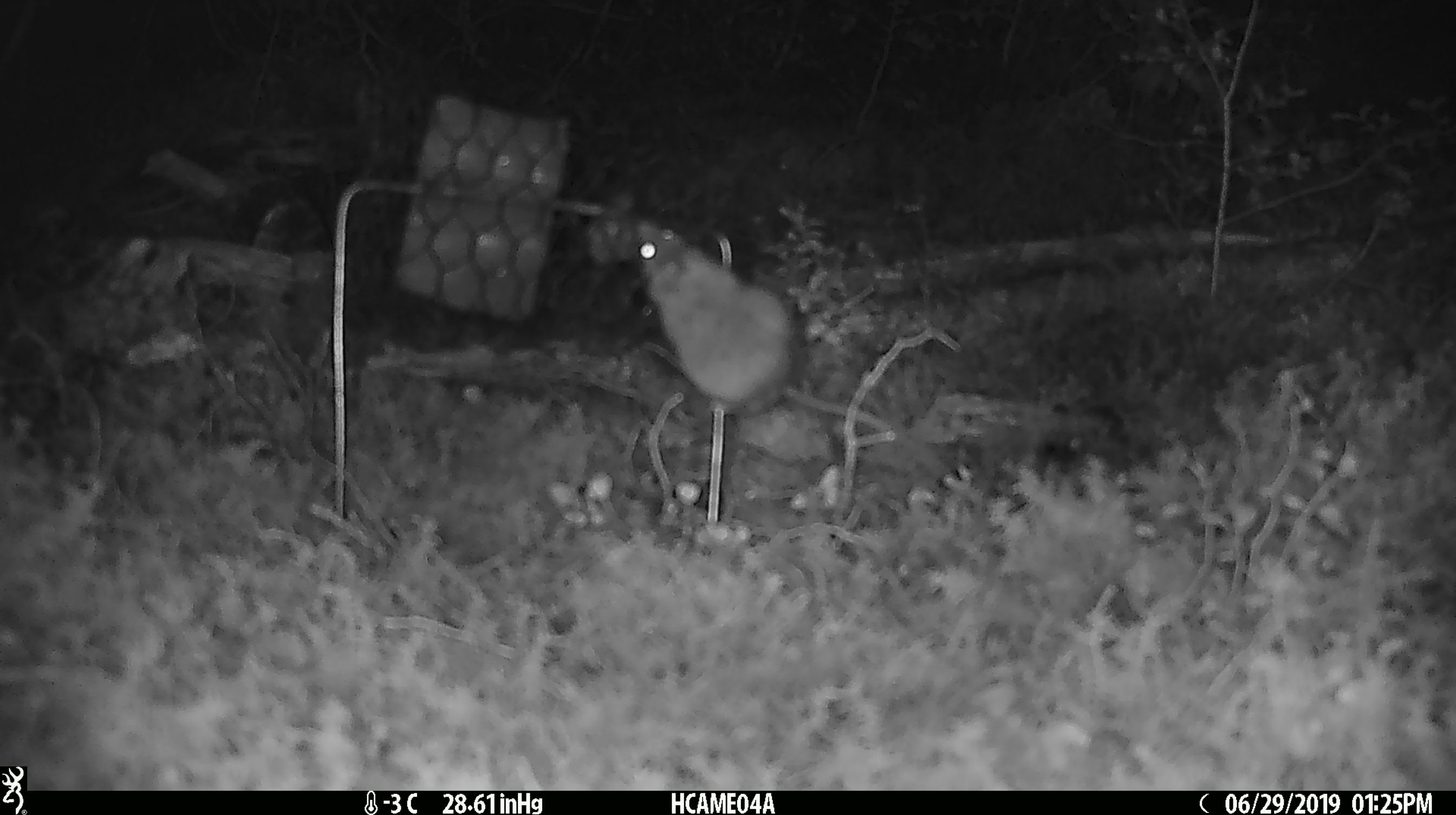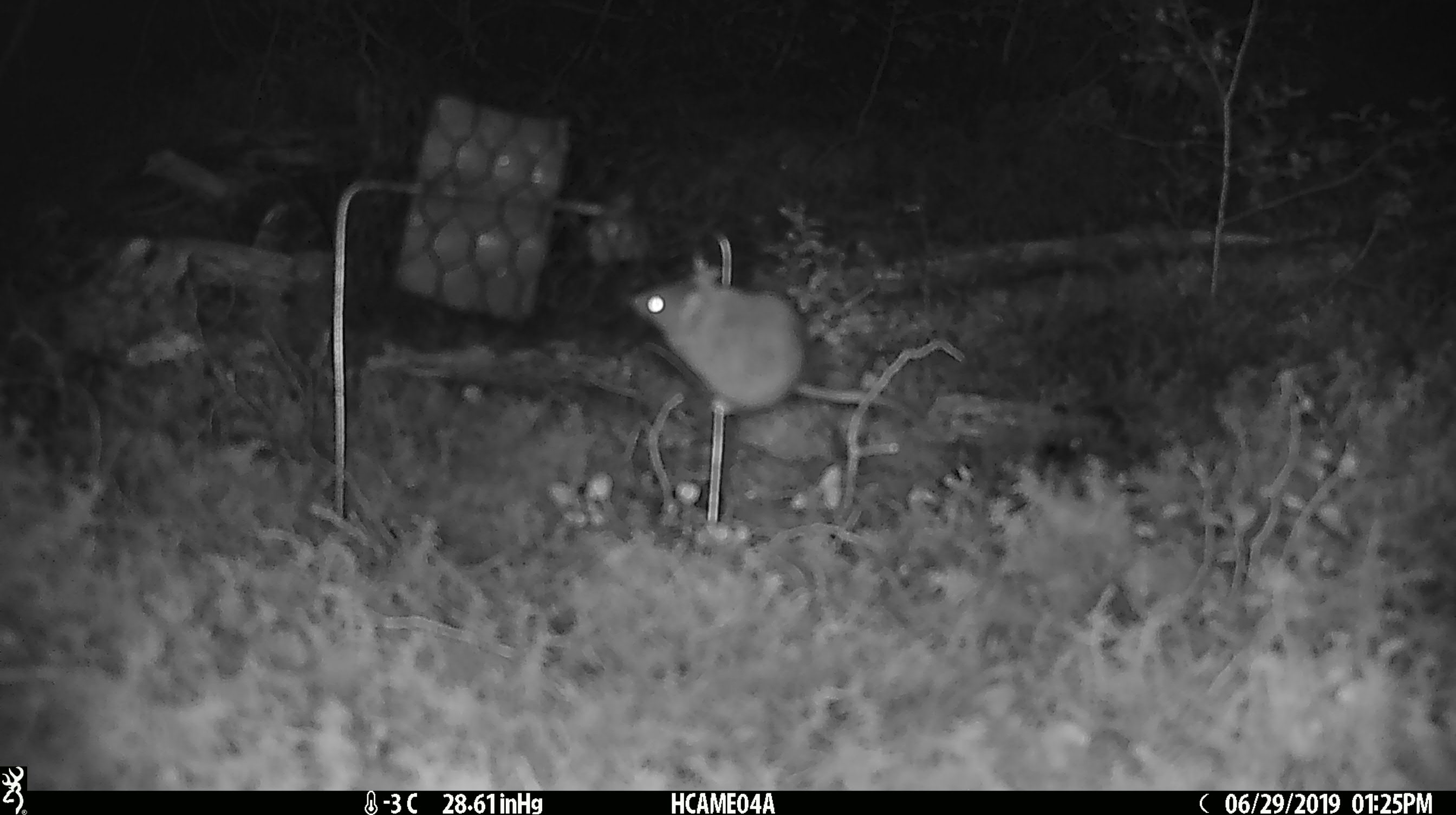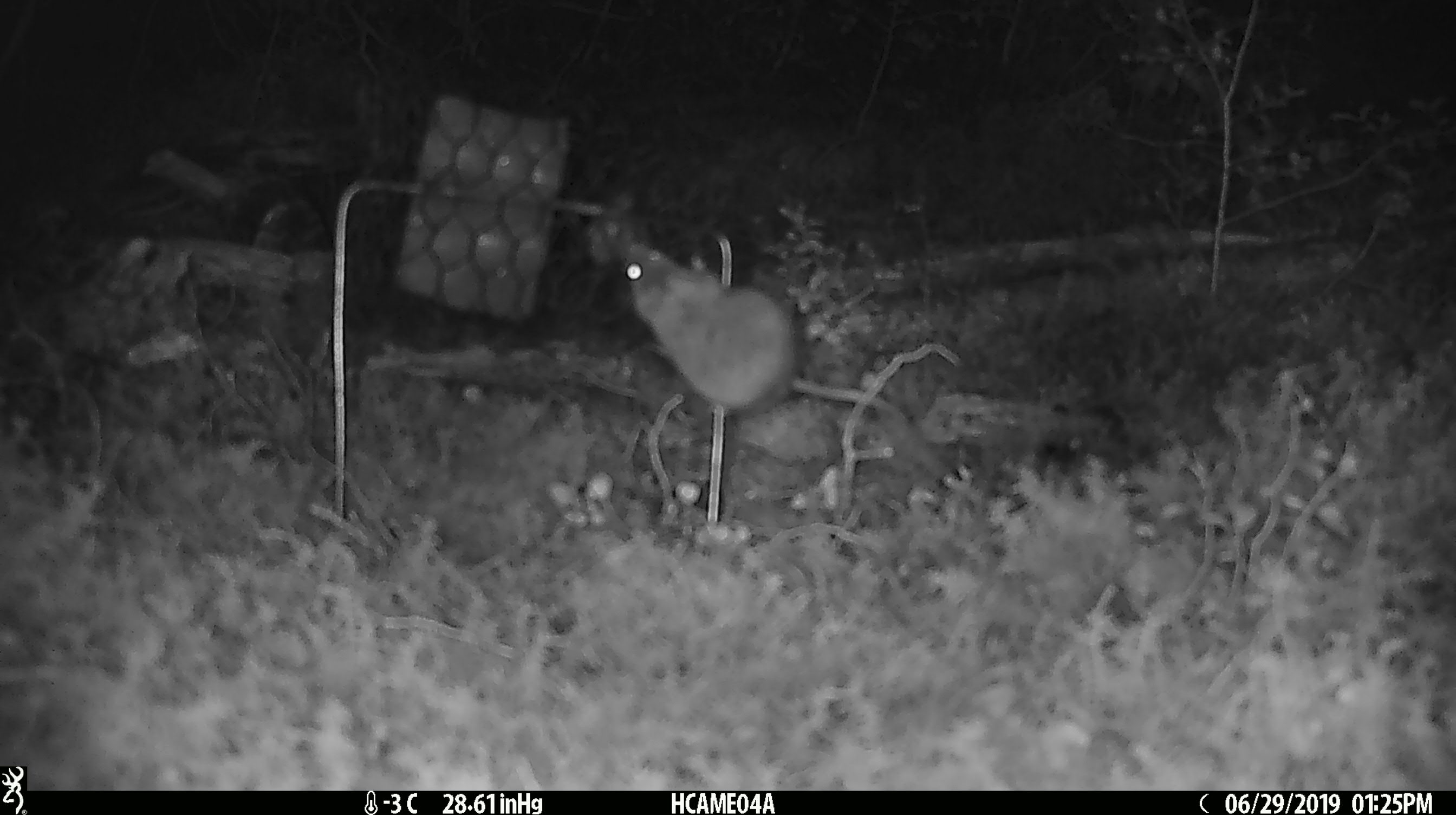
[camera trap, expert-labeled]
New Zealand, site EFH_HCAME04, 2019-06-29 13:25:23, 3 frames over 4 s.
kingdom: Animalia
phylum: Chordata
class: Mammalia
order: Rodentia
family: Muridae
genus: Mus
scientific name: Mus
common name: mouse